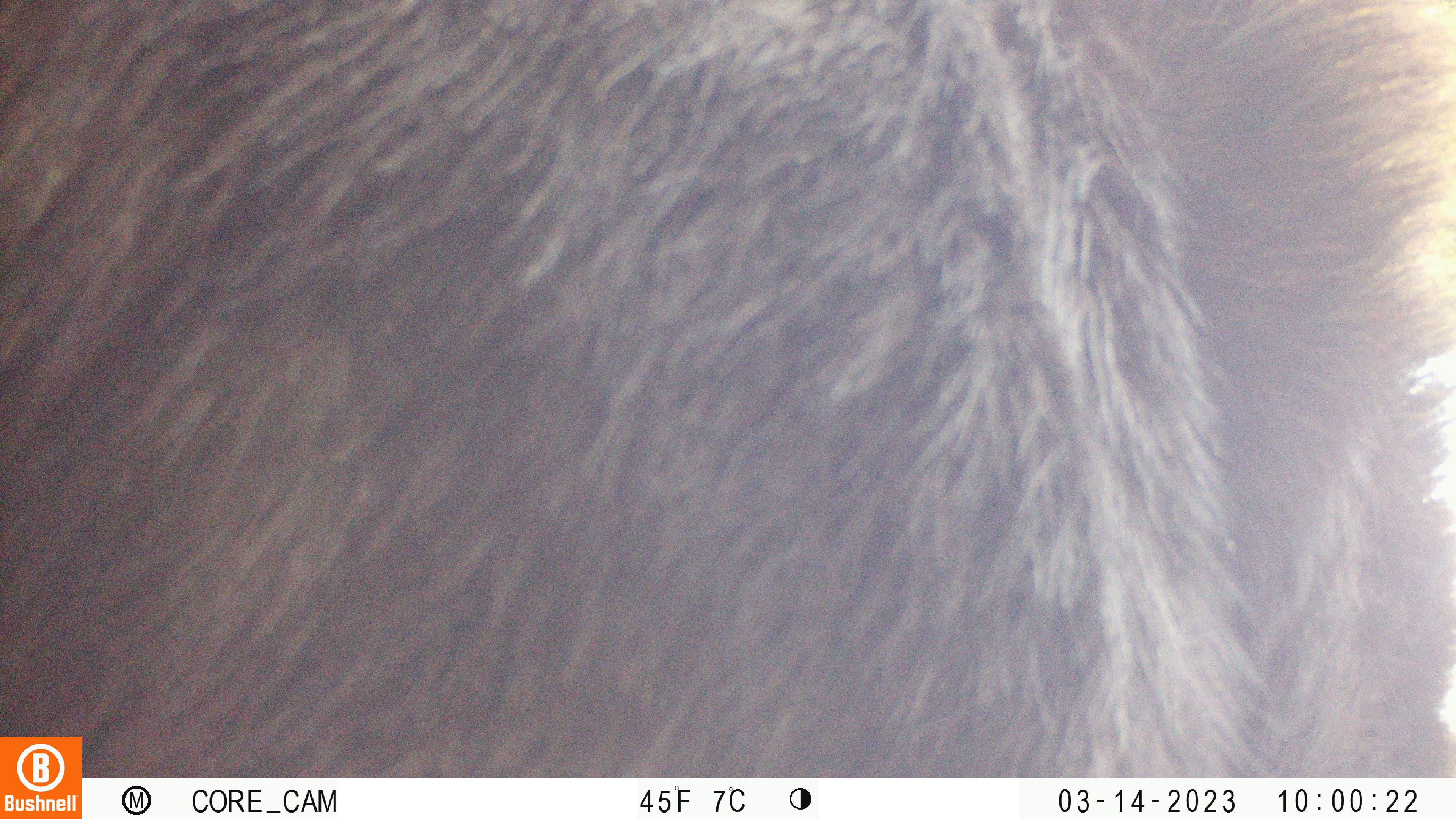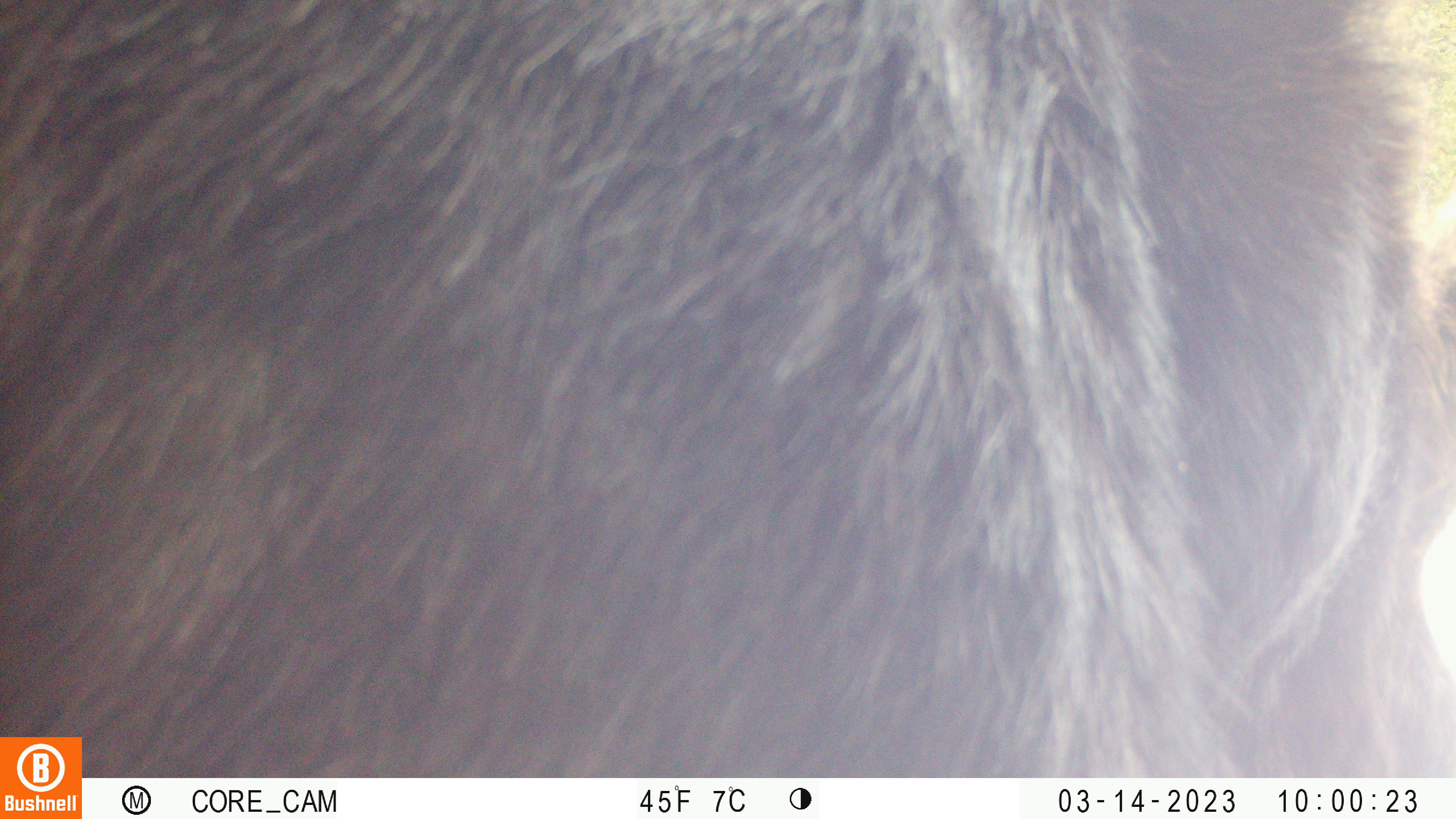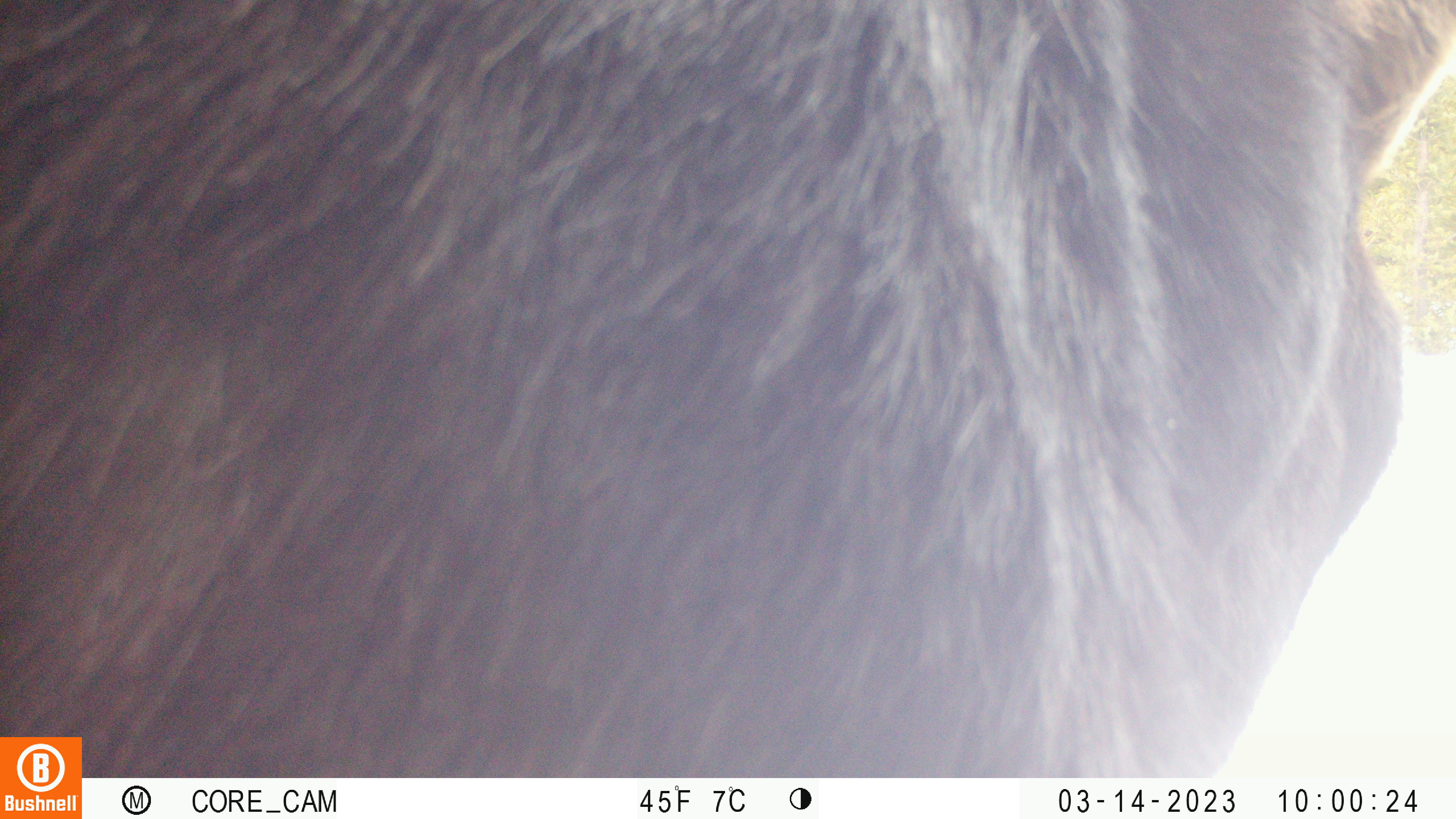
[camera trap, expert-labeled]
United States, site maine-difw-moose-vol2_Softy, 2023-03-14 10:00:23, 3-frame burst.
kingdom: Animalia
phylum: Chordata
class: Mammalia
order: Artiodactyla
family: Cervidae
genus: Alces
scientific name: Alces alces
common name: moose